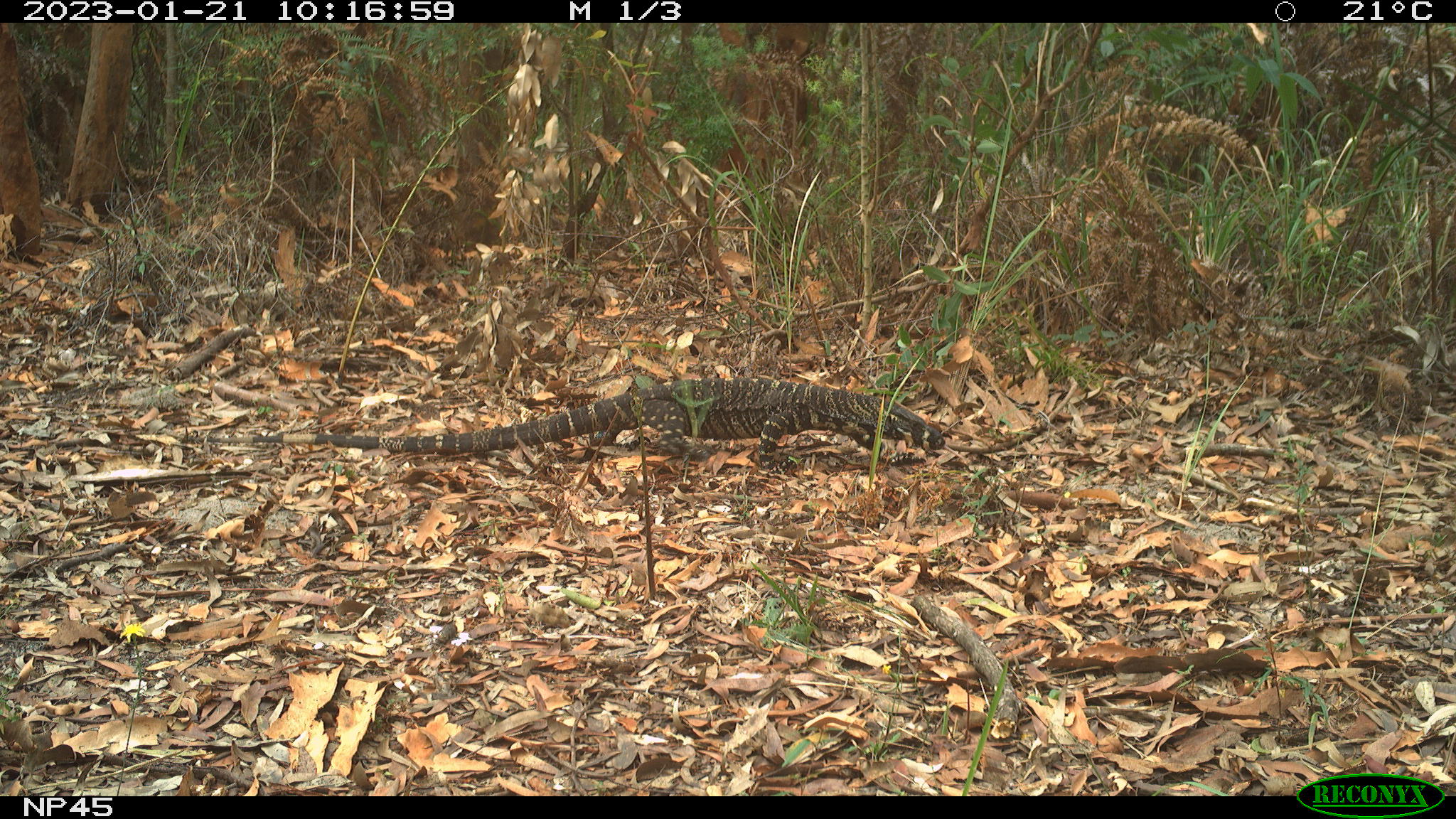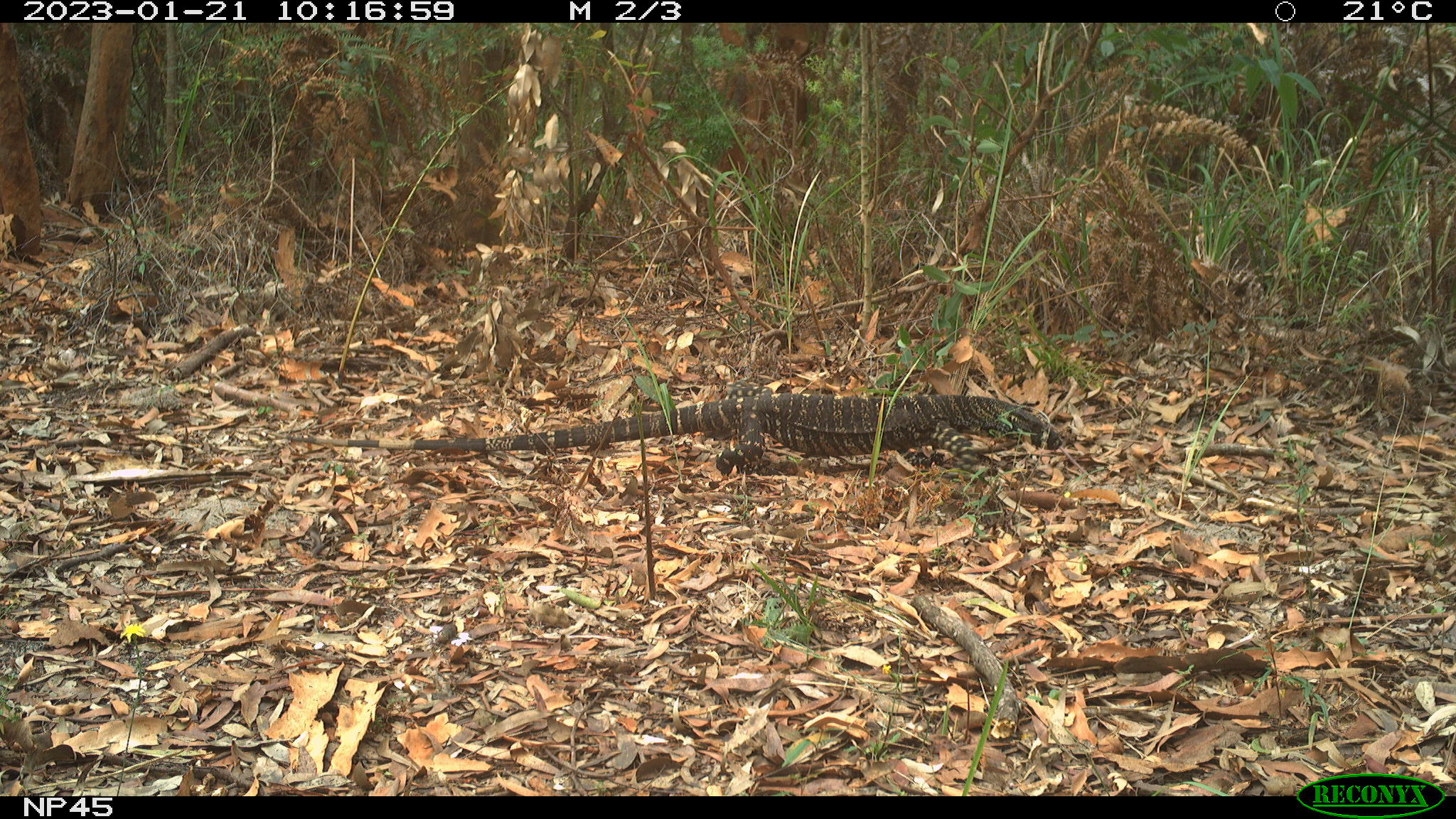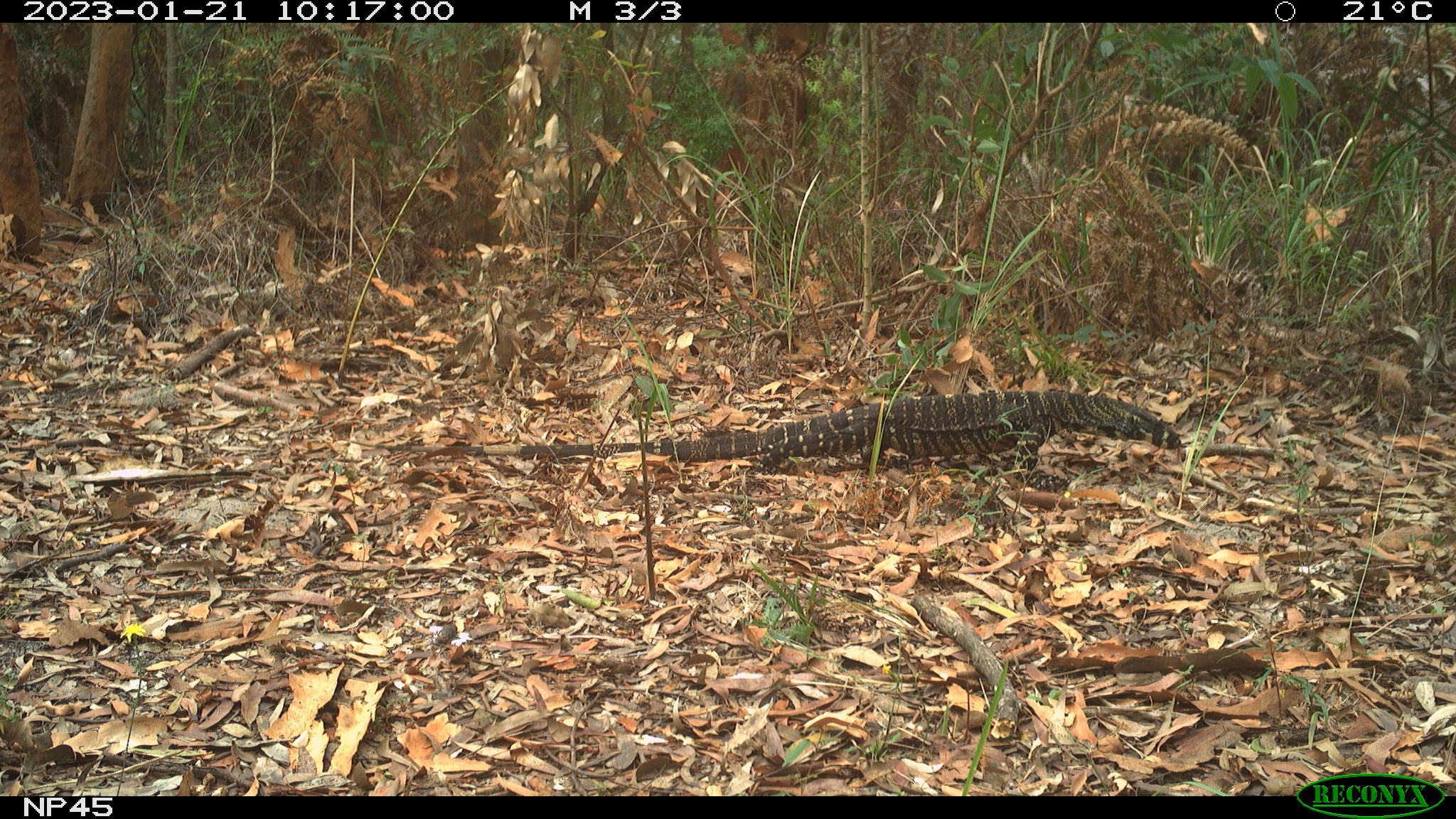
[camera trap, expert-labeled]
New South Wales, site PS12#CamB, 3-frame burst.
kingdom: Animalia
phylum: Chordata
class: Reptilia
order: Squamata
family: Varanidae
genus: Varanus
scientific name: Varanus varius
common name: lace monitor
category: goanna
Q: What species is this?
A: Goanna (lace monitor) (Varanus varius).